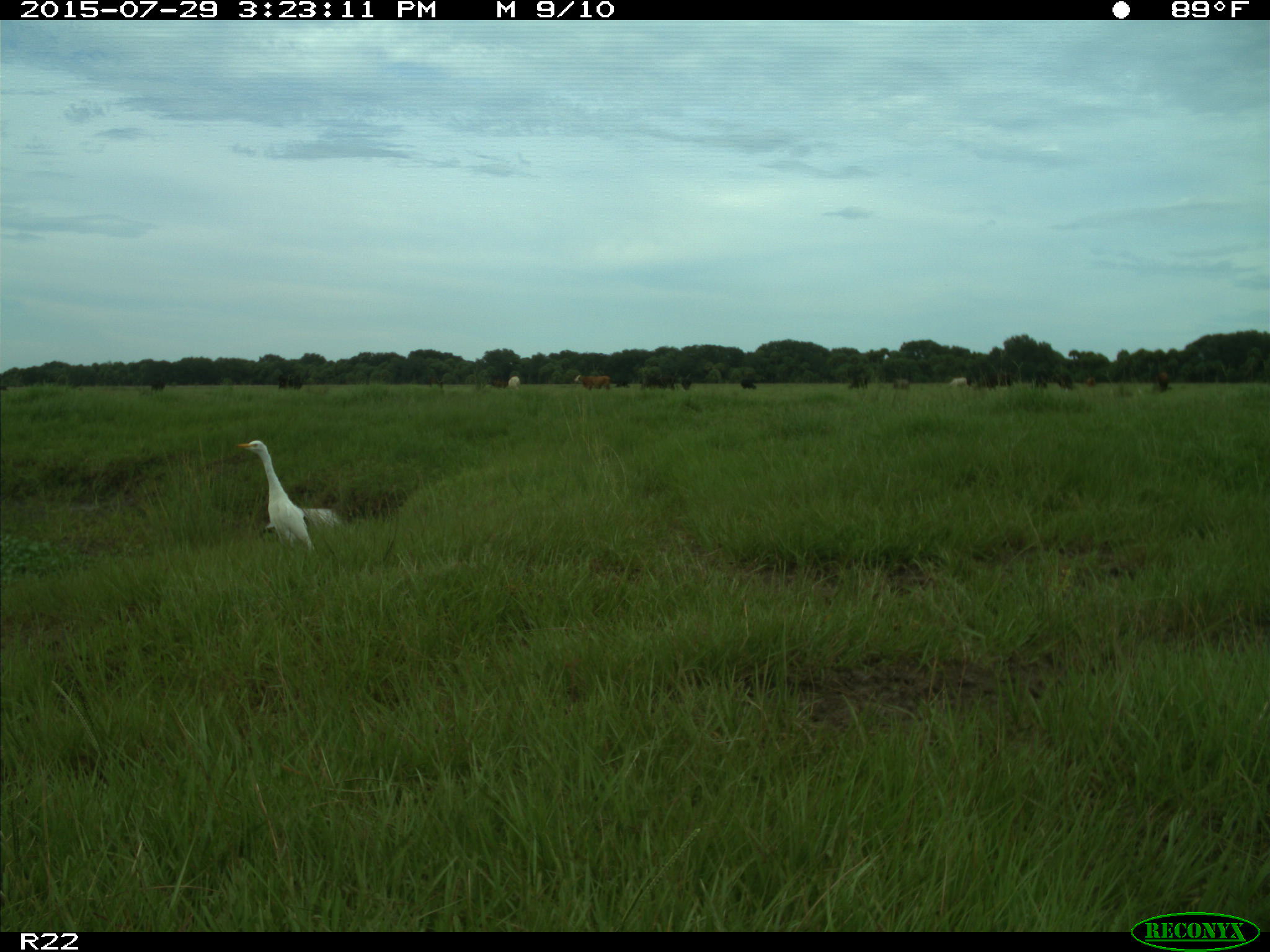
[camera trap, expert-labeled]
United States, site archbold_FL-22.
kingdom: Animalia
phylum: Chordata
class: Mammalia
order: Artiodactyla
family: Bovidae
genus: Bos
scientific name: Bos taurus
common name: domestic cow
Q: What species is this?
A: Bos taurus (domestic cow).